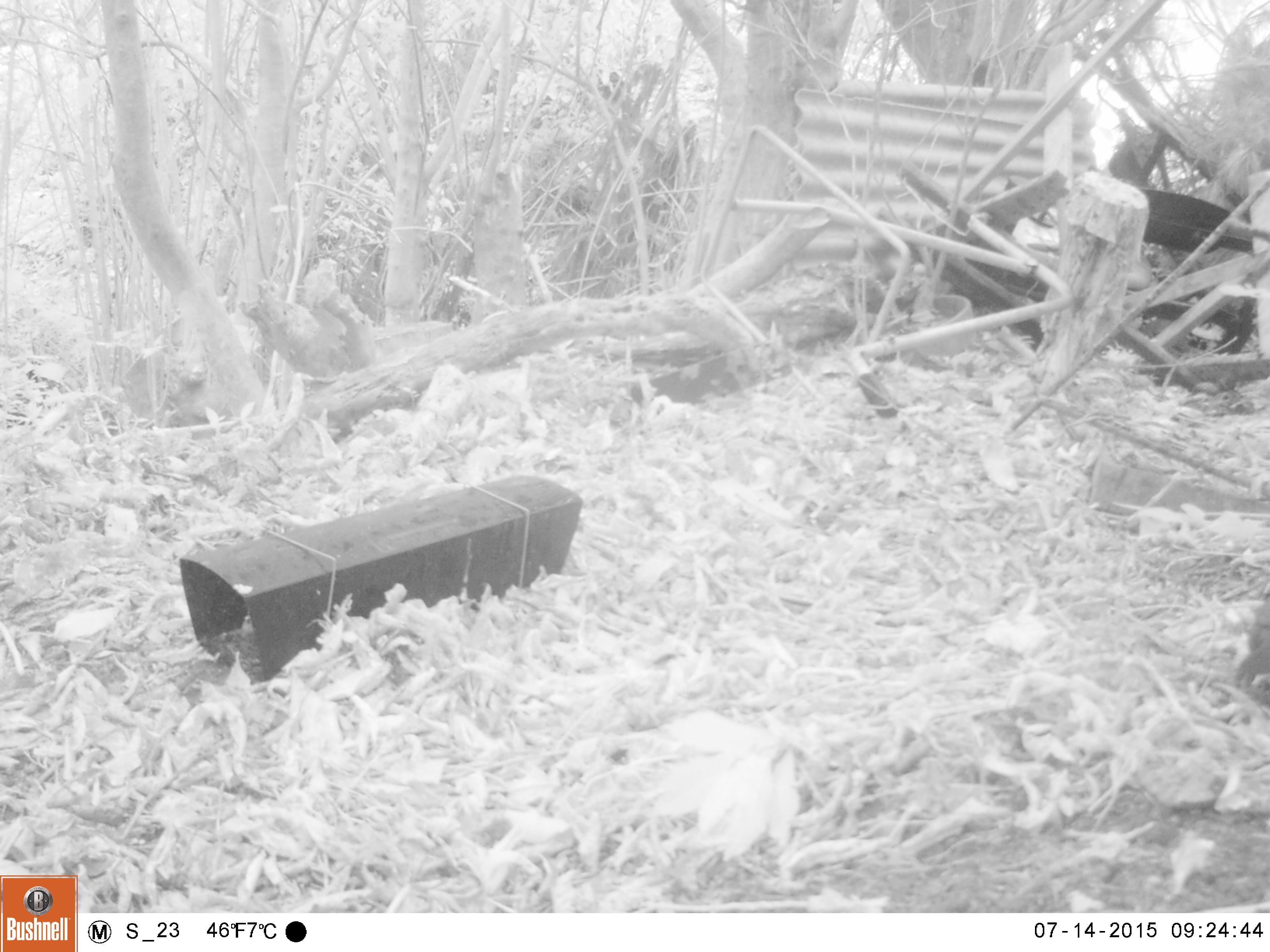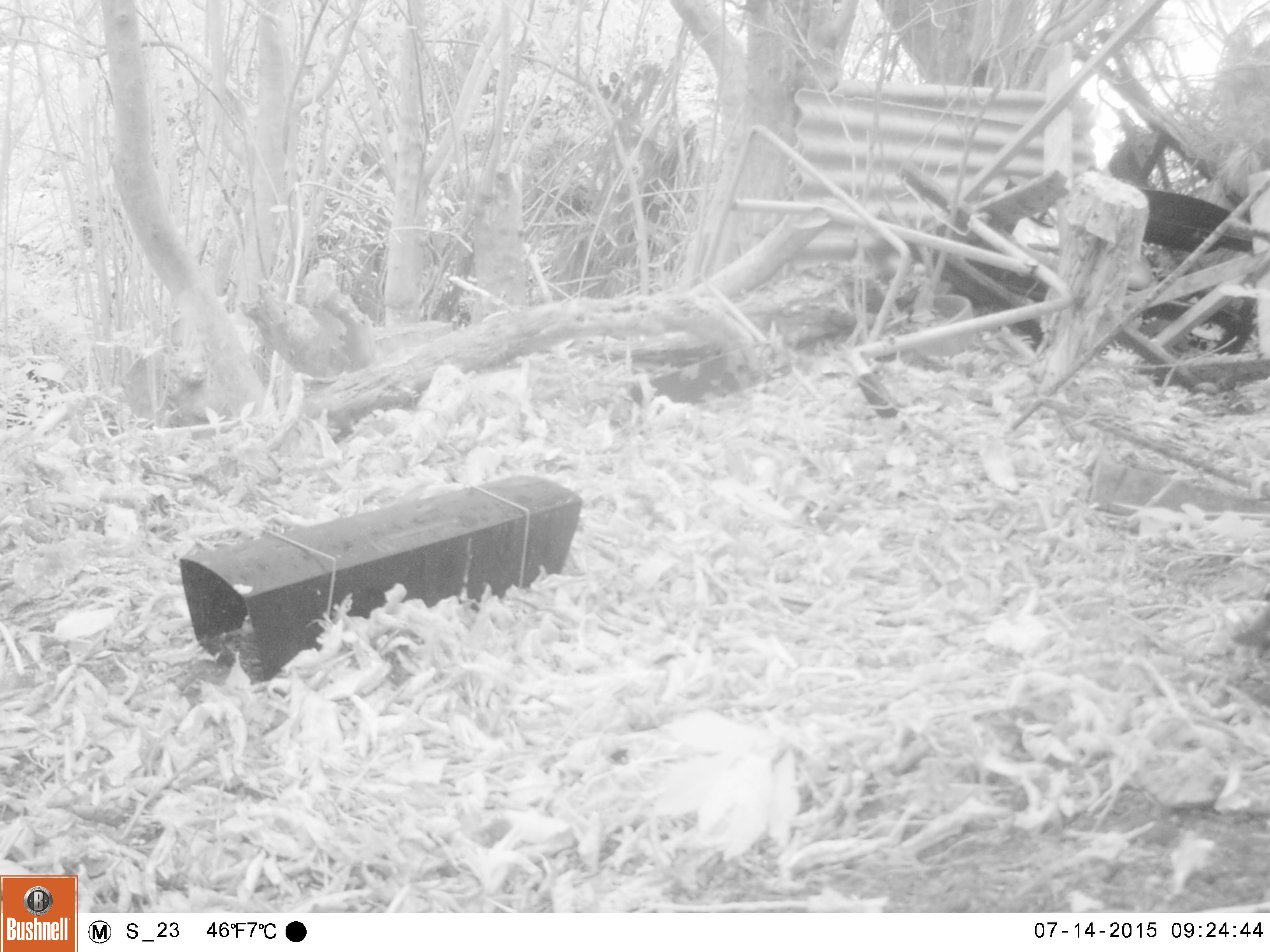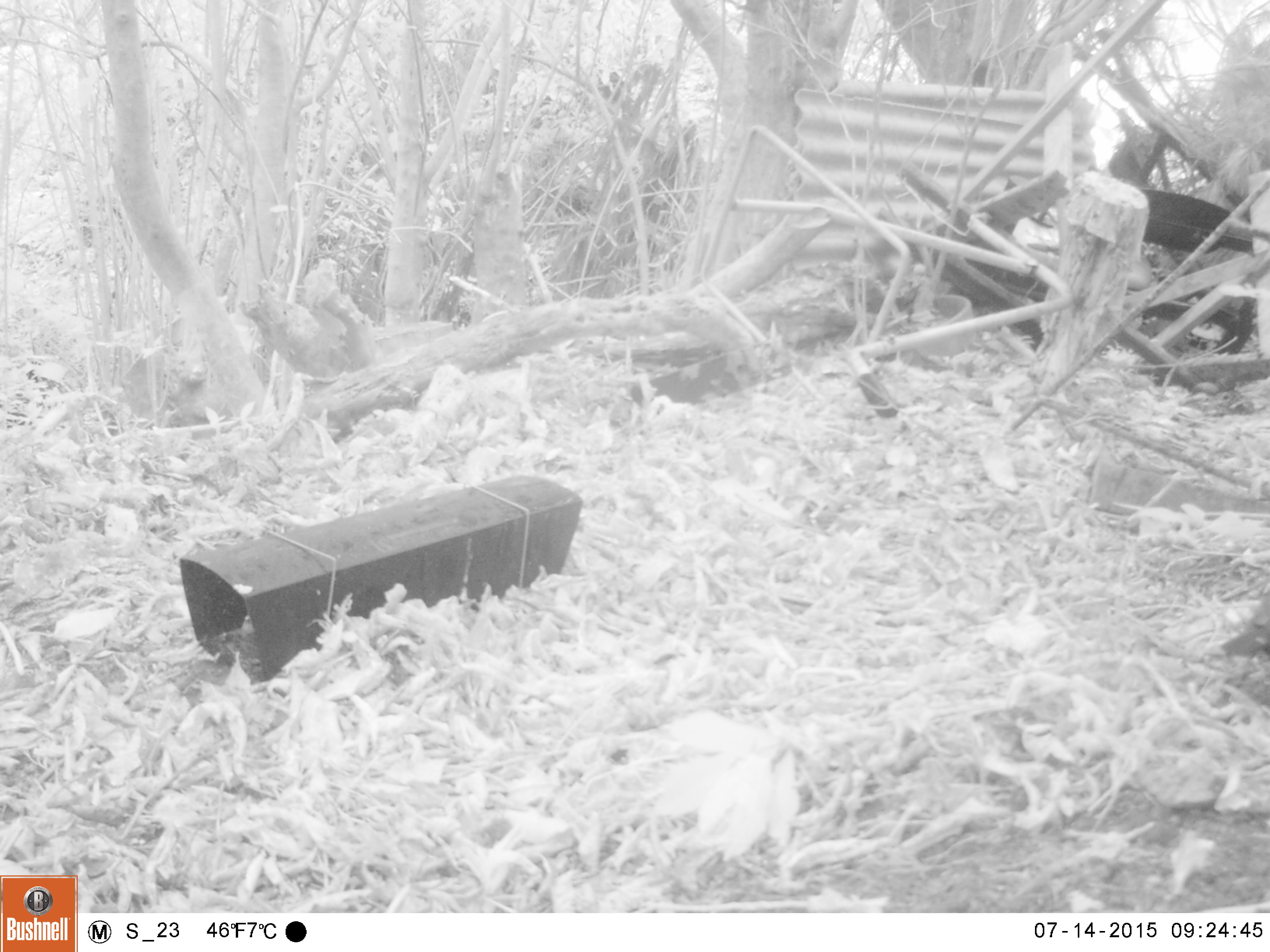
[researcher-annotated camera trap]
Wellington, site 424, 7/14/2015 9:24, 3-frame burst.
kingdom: Animalia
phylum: Chordata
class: Aves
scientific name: Aves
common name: bird